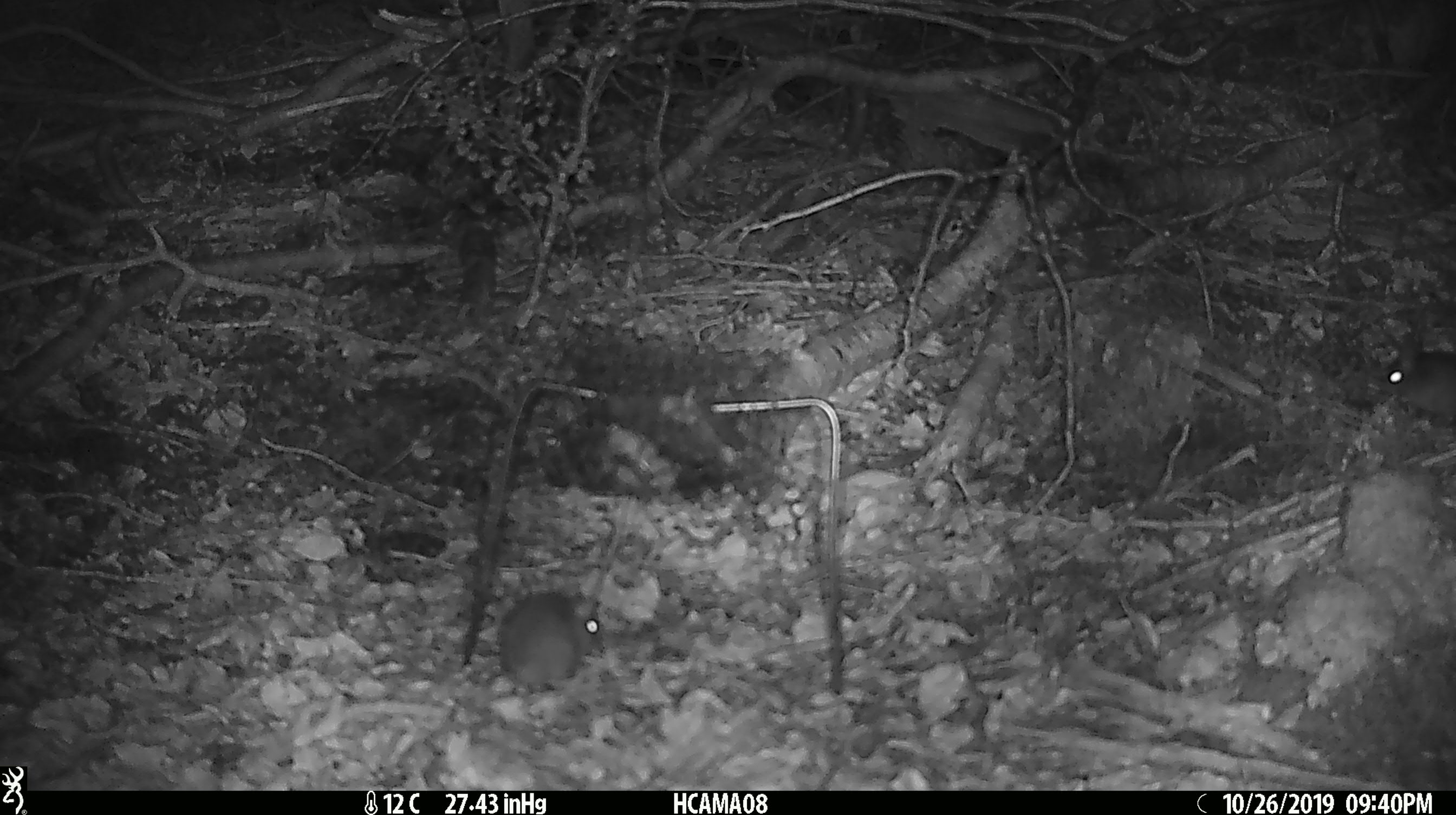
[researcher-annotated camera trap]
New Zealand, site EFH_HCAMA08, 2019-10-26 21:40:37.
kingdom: Animalia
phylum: Chordata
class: Mammalia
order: Rodentia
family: Muridae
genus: Mus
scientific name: Mus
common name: mouse